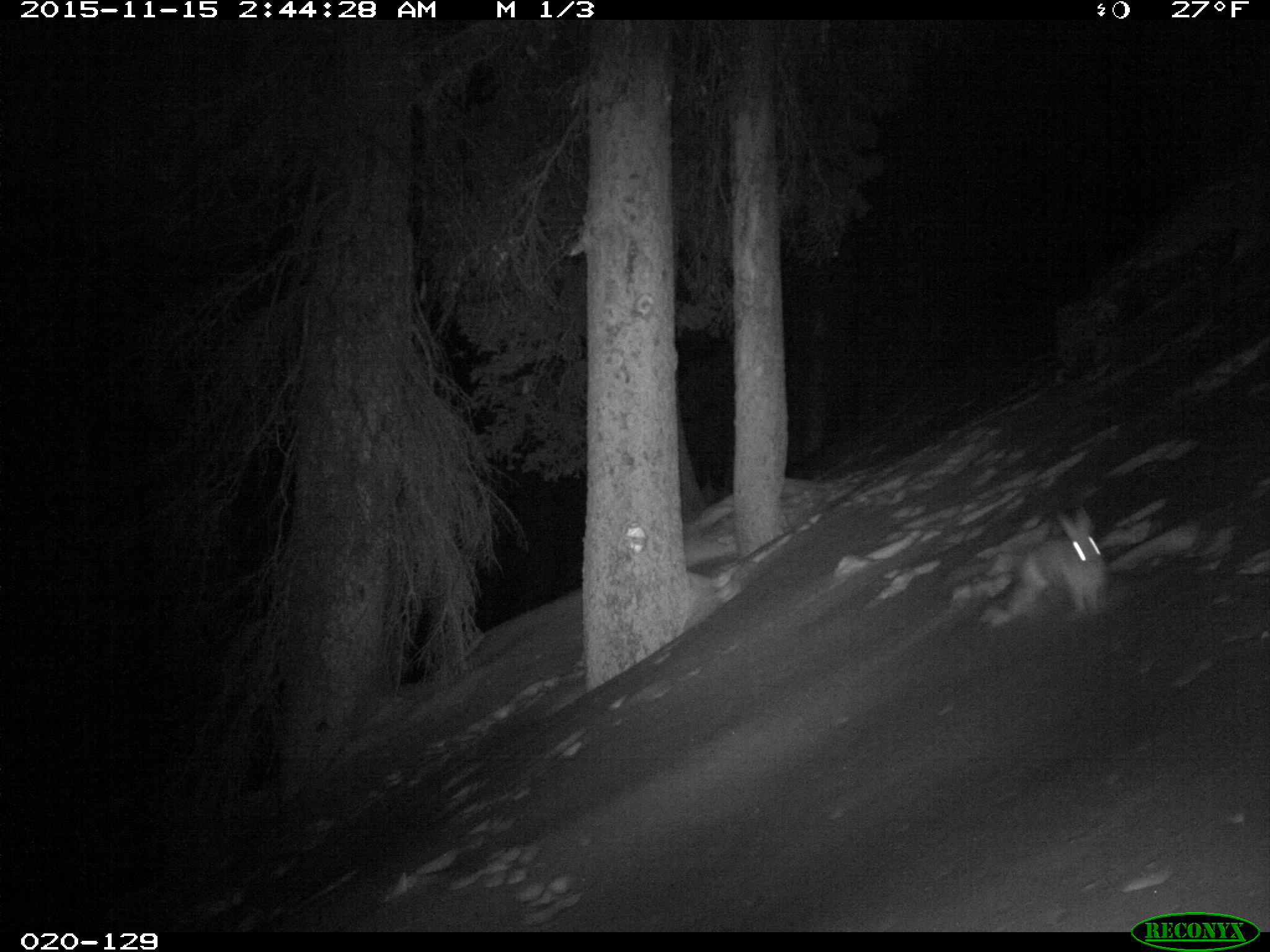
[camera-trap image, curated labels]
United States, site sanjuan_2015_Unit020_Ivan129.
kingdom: Animalia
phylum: Chordata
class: Mammalia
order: Lagomorpha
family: Leporidae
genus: Lepus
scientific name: Lepus americanus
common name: snowshoe hare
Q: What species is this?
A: Lepus americanus (snowshoe hare).